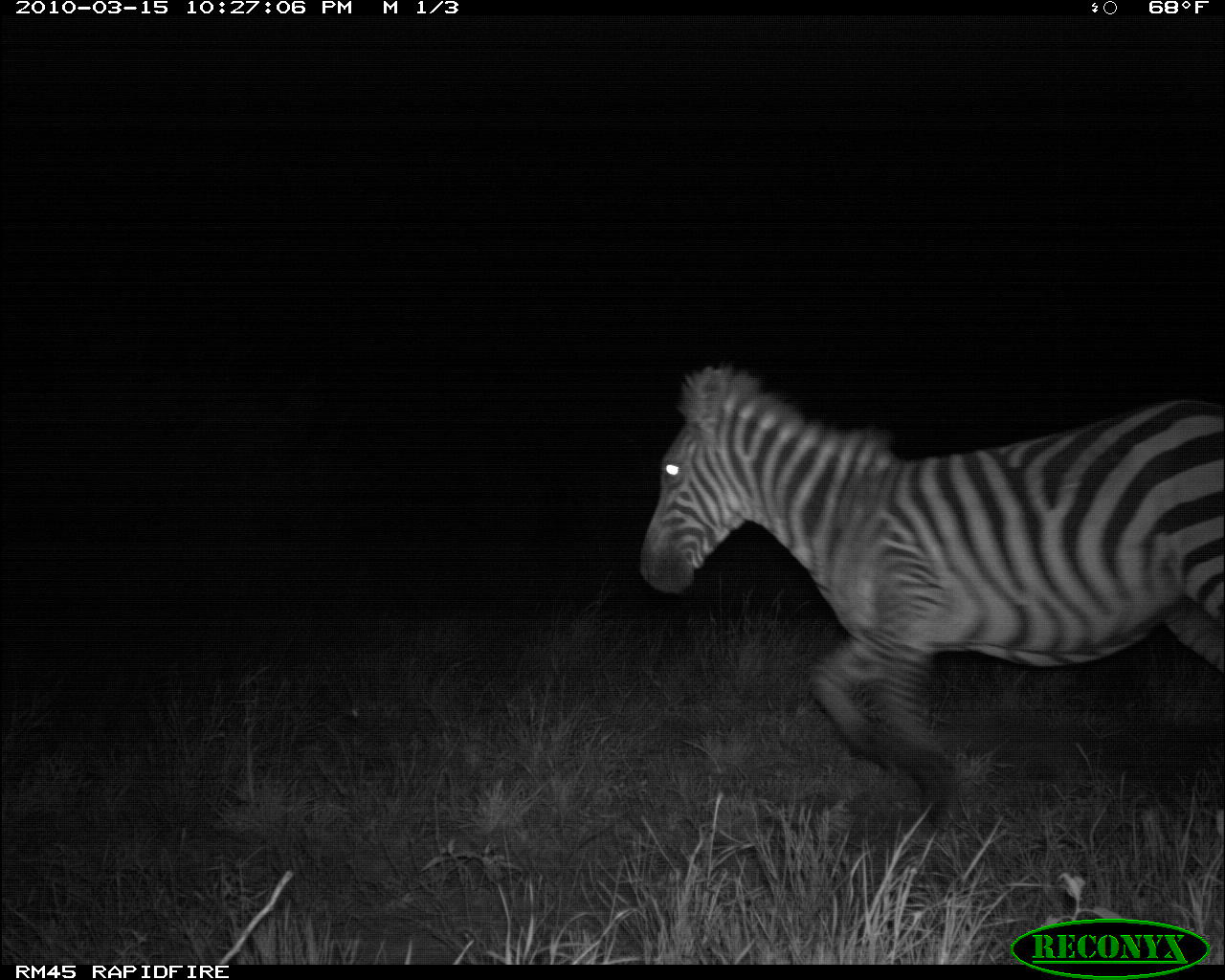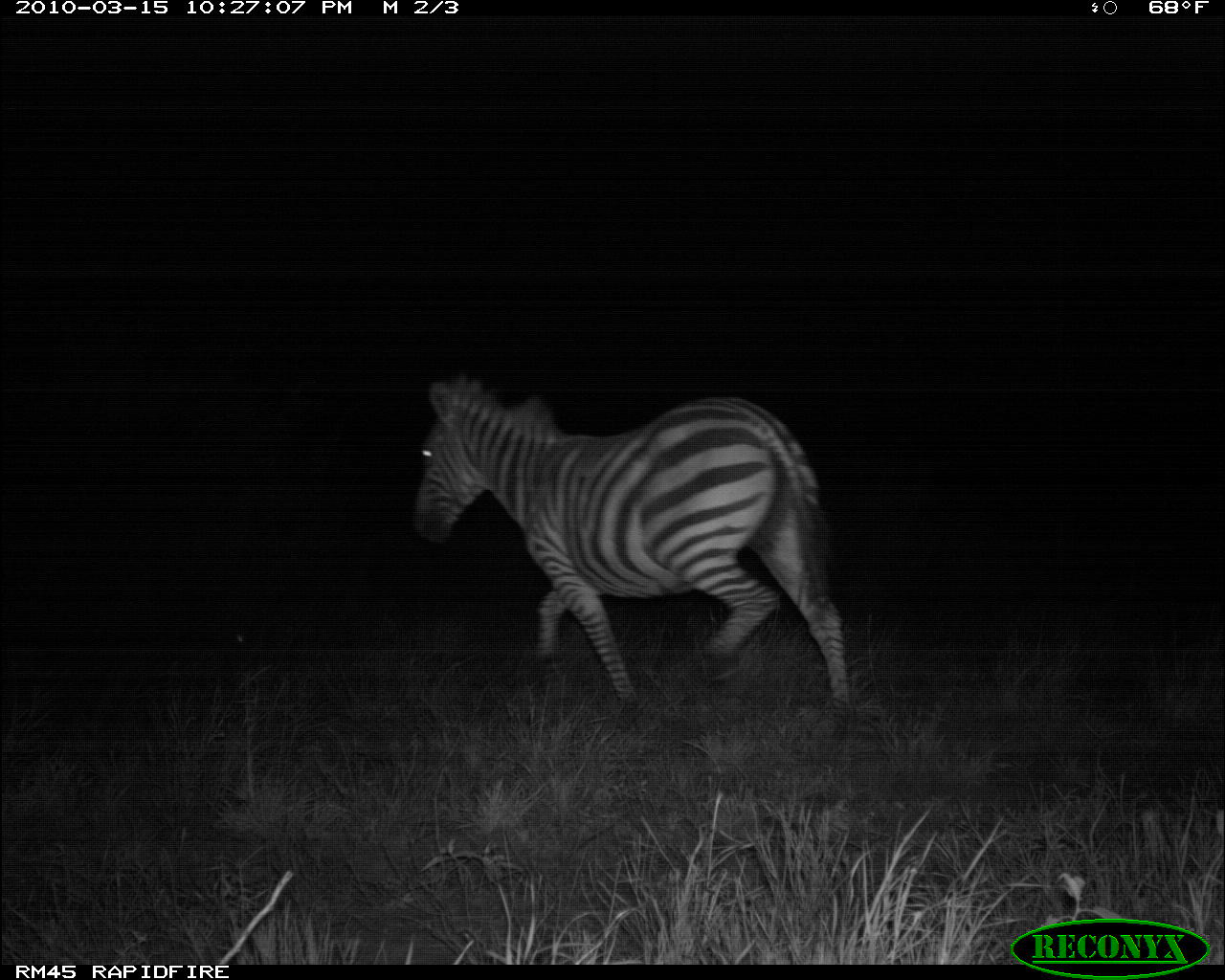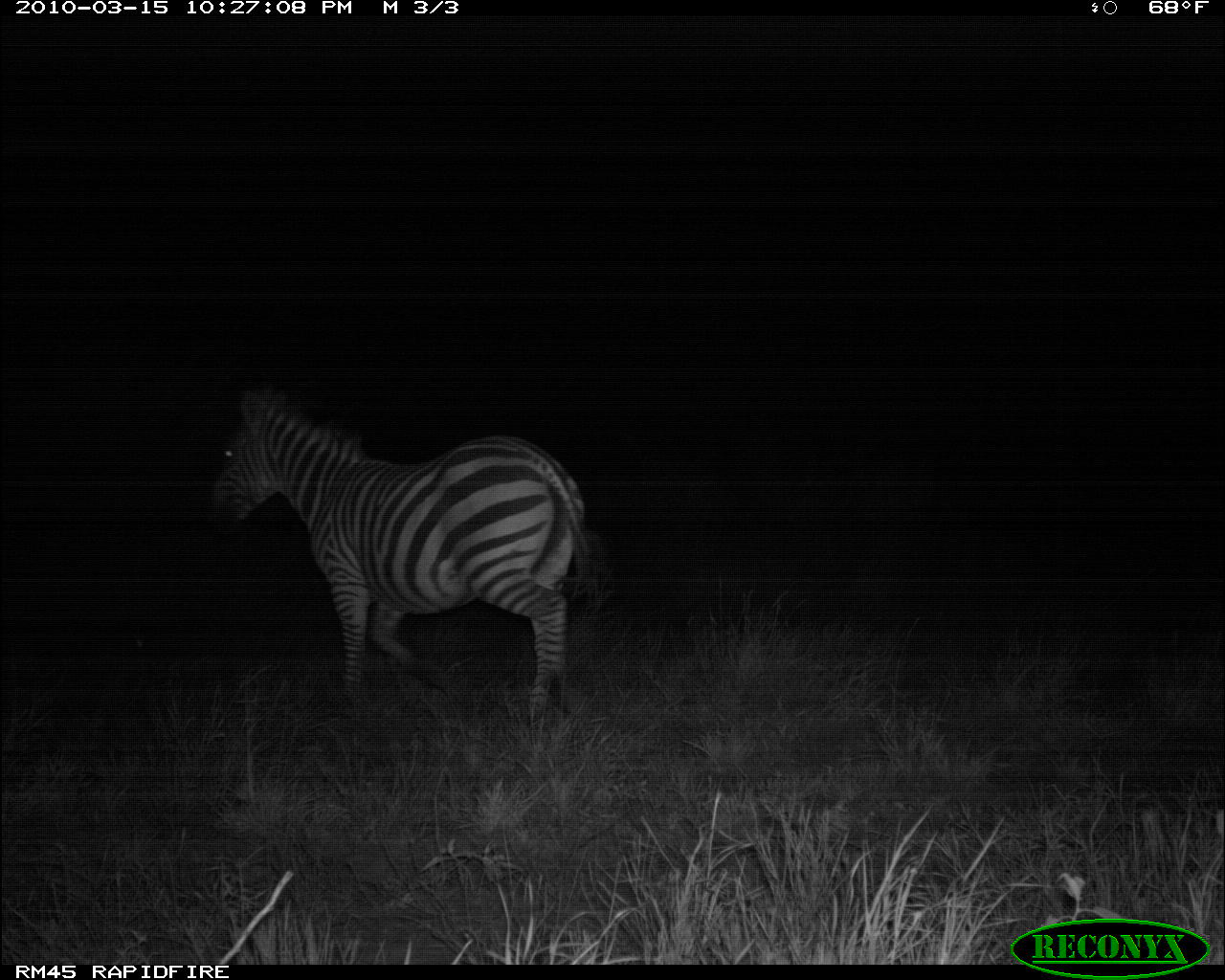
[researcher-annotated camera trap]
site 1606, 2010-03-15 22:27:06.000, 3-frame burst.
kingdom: Animalia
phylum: Chordata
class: Mammalia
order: Perissodactyla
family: Equidae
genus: Equus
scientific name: Equus quagga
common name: plains zebra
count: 1